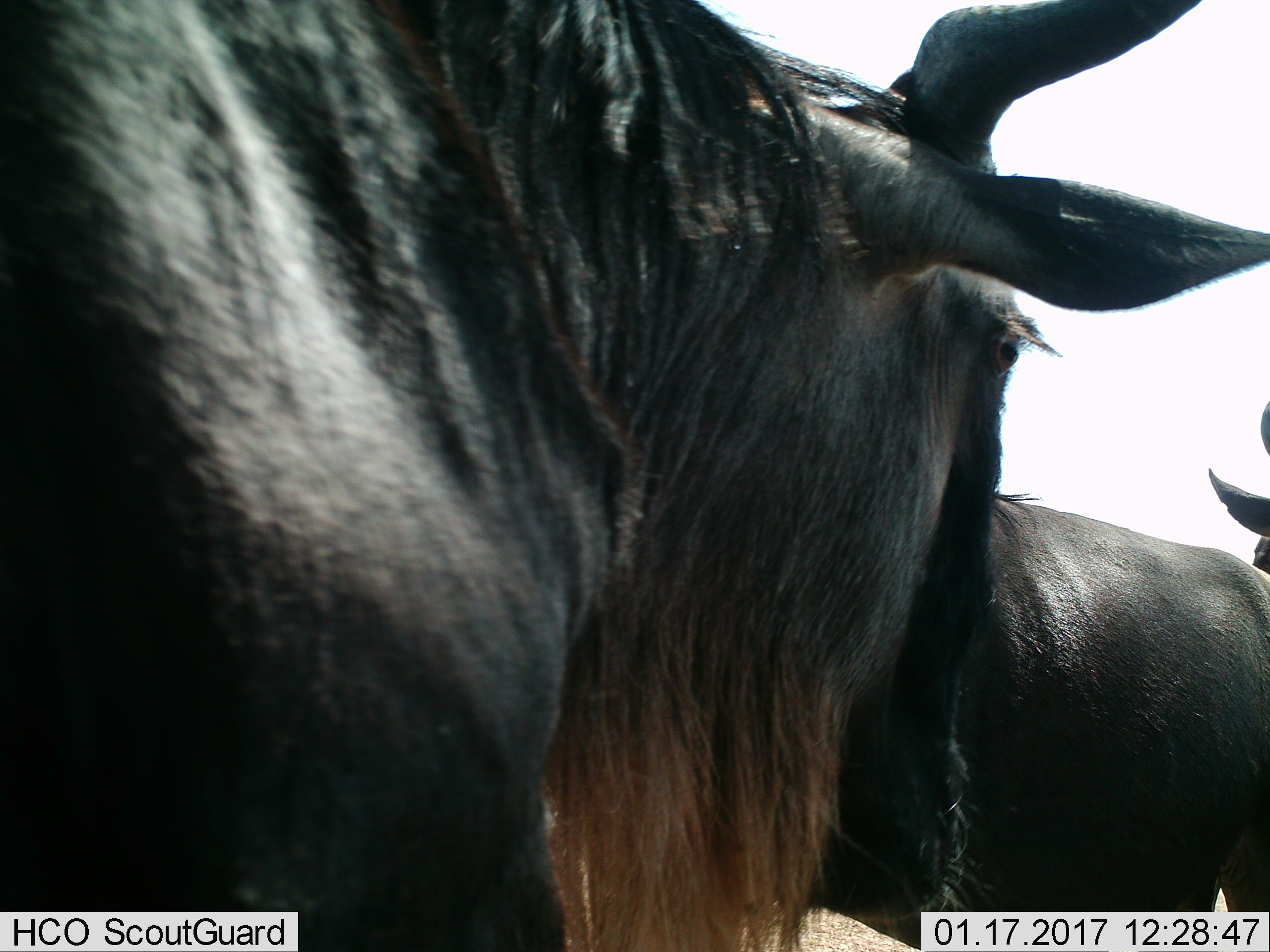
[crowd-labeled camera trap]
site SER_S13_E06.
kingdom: Animalia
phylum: Chordata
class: Mammalia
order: Artiodactyla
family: Bovidae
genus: Connochaetes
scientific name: Connochaetes taurinus taurinus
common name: blue wildebeest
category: wildebeestblue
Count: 2.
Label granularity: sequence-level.